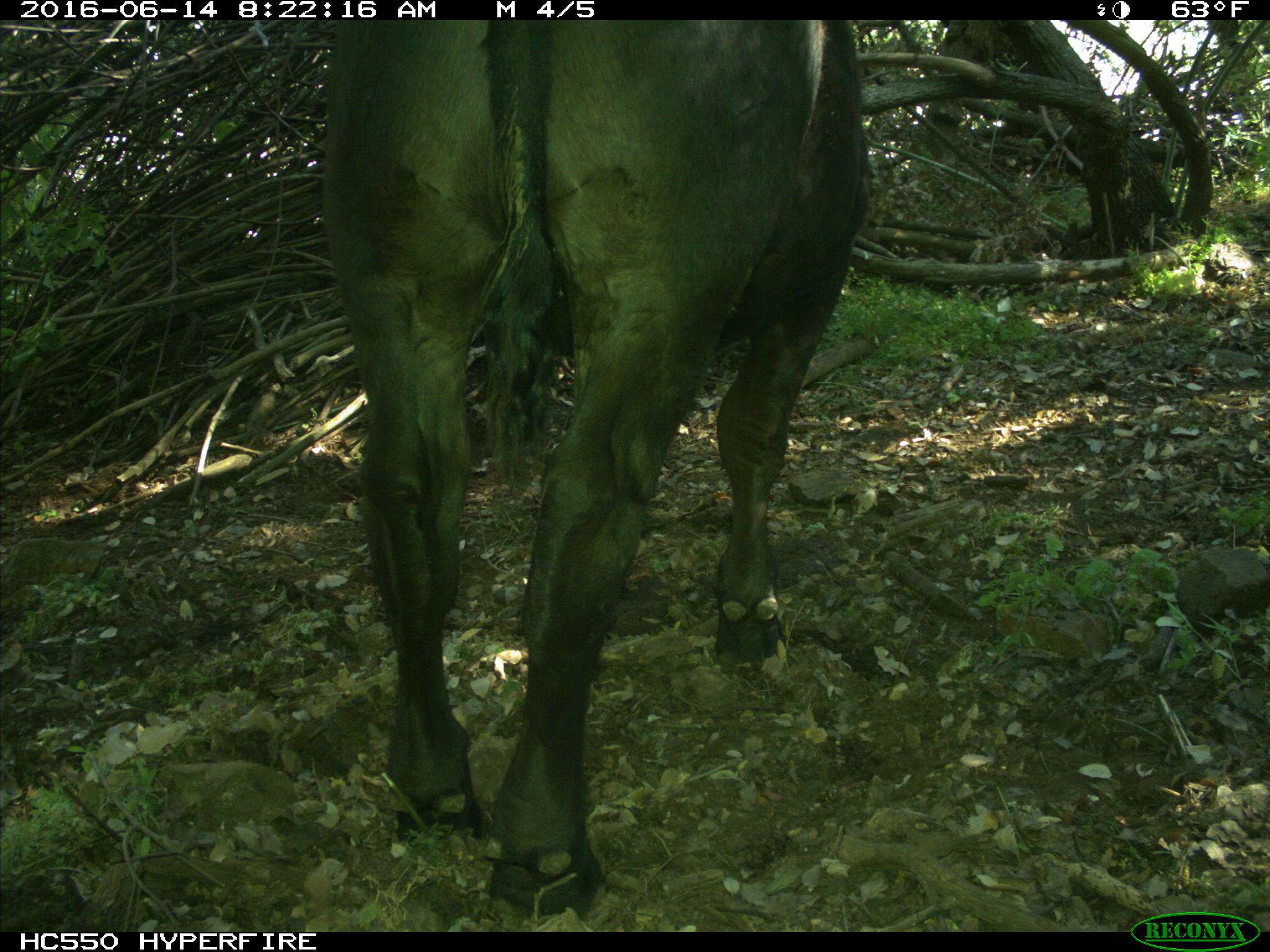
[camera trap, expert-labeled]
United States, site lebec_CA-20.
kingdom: Animalia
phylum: Chordata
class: Mammalia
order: Artiodactyla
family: Bovidae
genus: Bos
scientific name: Bos taurus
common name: domestic cow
Bos taurus (domestic cow).